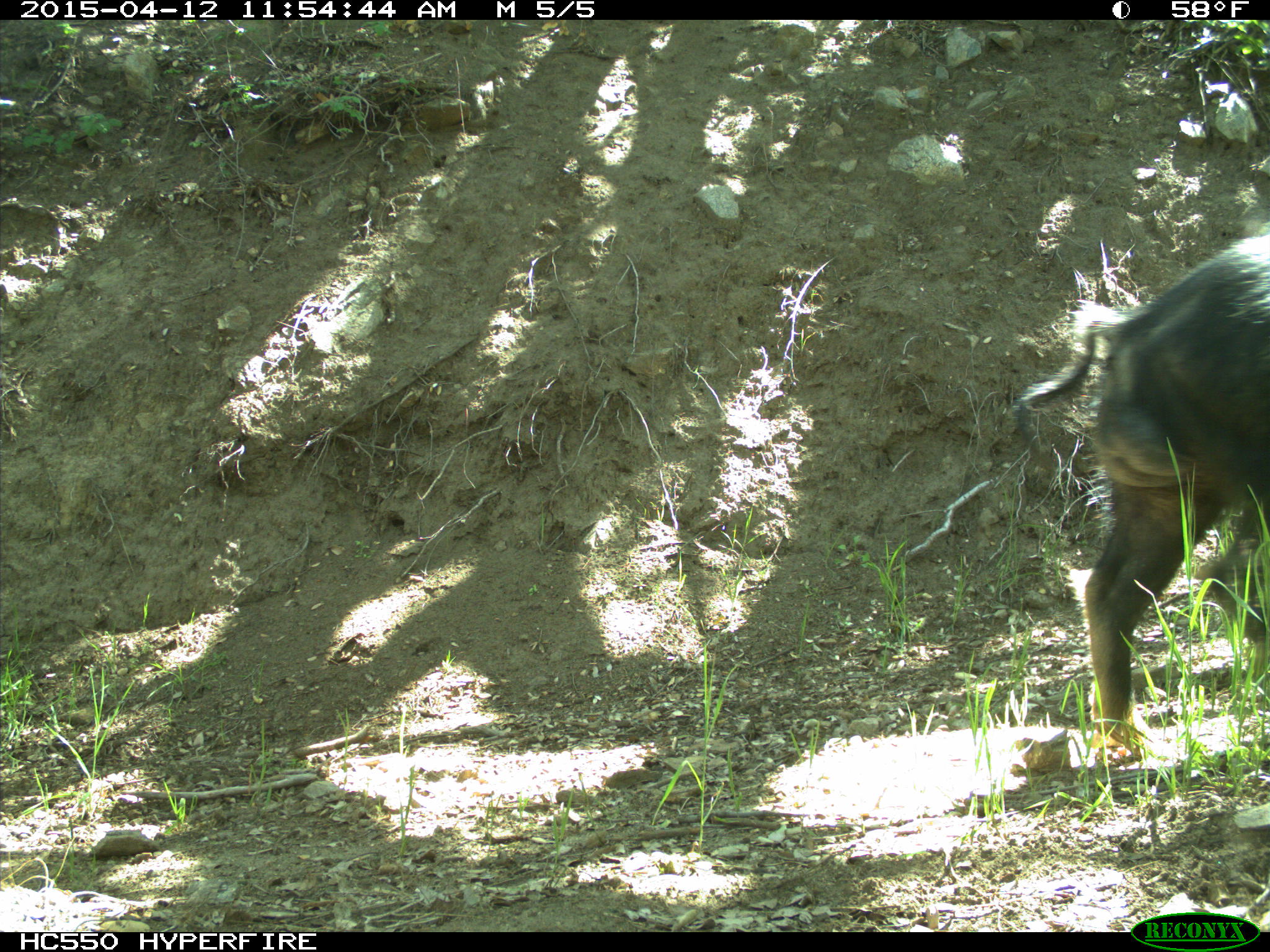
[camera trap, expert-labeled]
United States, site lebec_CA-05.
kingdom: Animalia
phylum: Chordata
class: Mammalia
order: Artiodactyla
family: Suidae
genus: Sus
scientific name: Sus scrofa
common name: wild boar